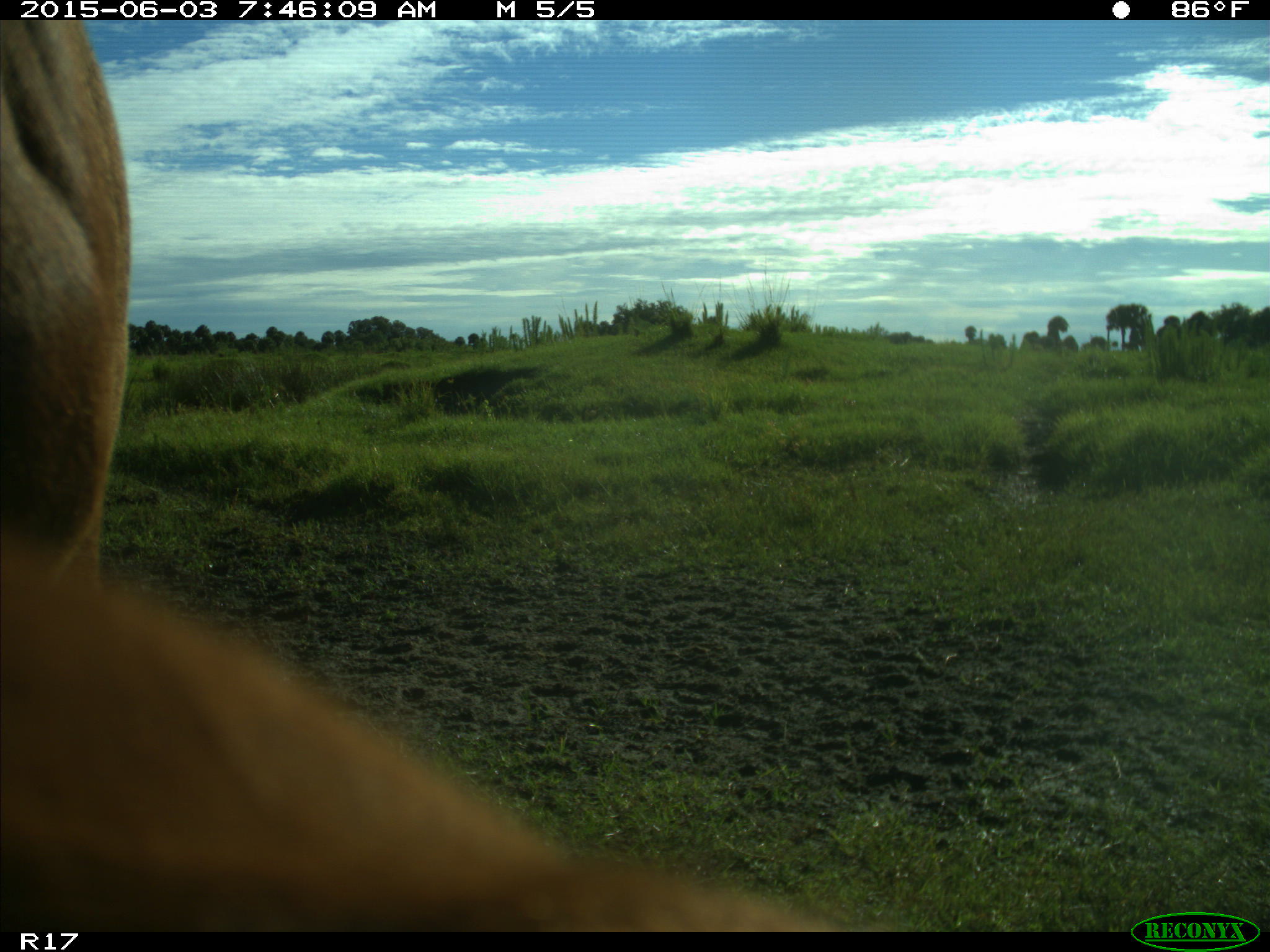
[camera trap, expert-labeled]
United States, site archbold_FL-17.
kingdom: Animalia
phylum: Chordata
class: Mammalia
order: Artiodactyla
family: Bovidae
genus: Bos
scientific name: Bos taurus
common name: domestic cow